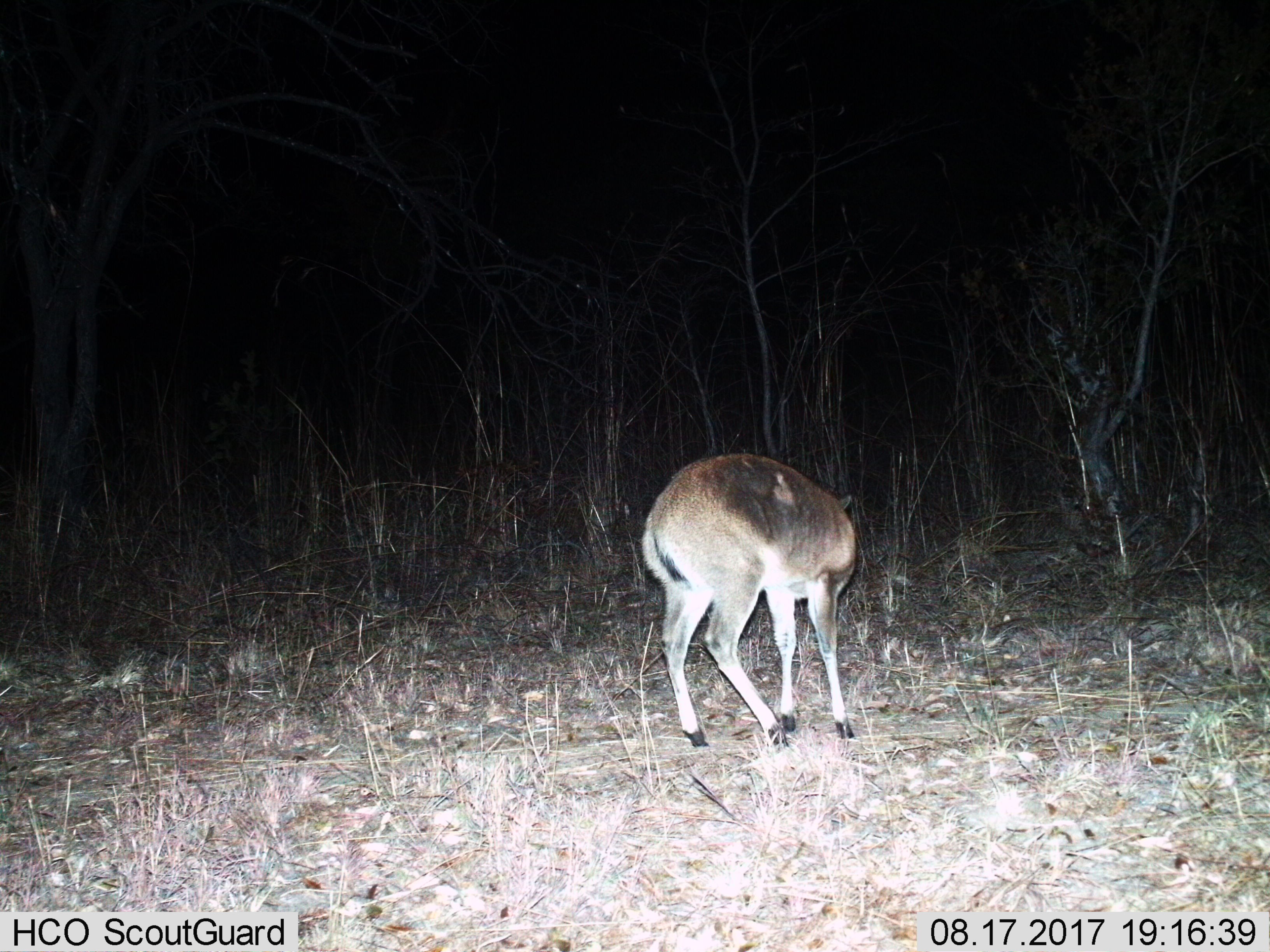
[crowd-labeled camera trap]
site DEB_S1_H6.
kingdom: Animalia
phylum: Chordata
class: Mammalia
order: Artiodactyla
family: Bovidae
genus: Sylvicapra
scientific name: Sylvicapra grimmia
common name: common duiker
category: duikercommongrey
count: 1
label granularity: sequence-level